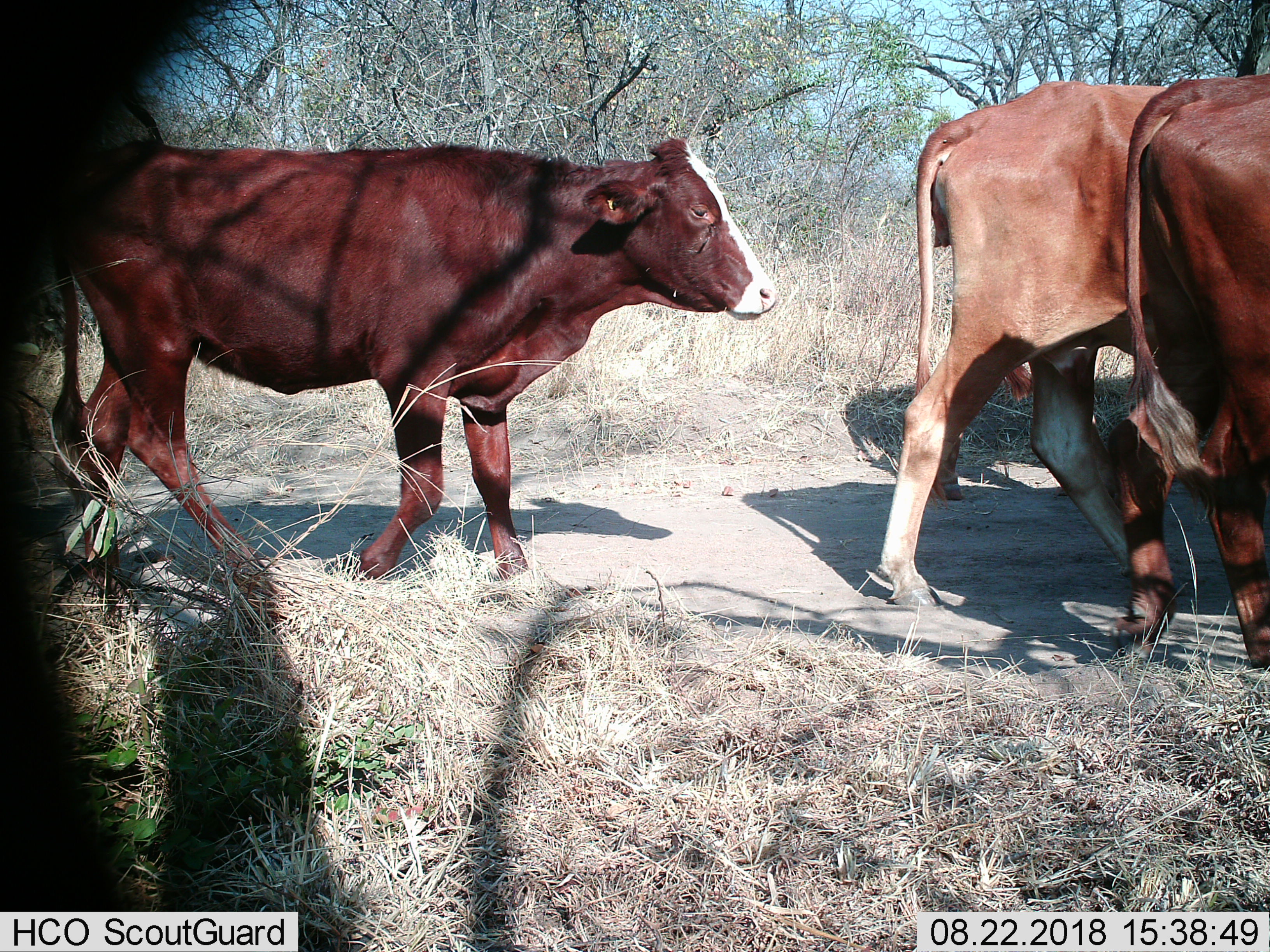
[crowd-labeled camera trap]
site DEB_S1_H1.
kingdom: Animalia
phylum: Chordata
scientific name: Vertebrata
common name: domestic animal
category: domesticanimal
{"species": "domesticanimal (domestic animal) (Vertebrata)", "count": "3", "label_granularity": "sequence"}